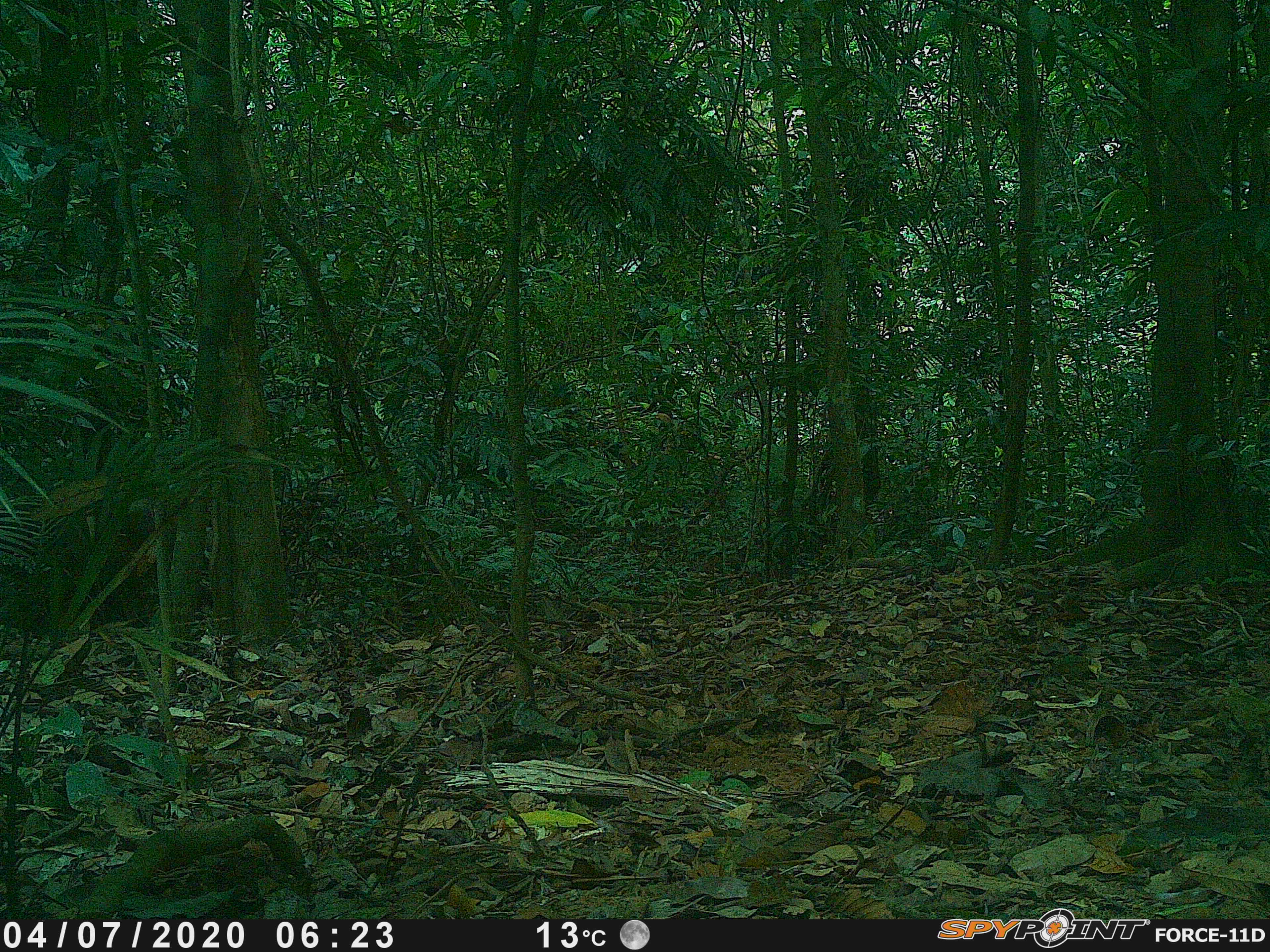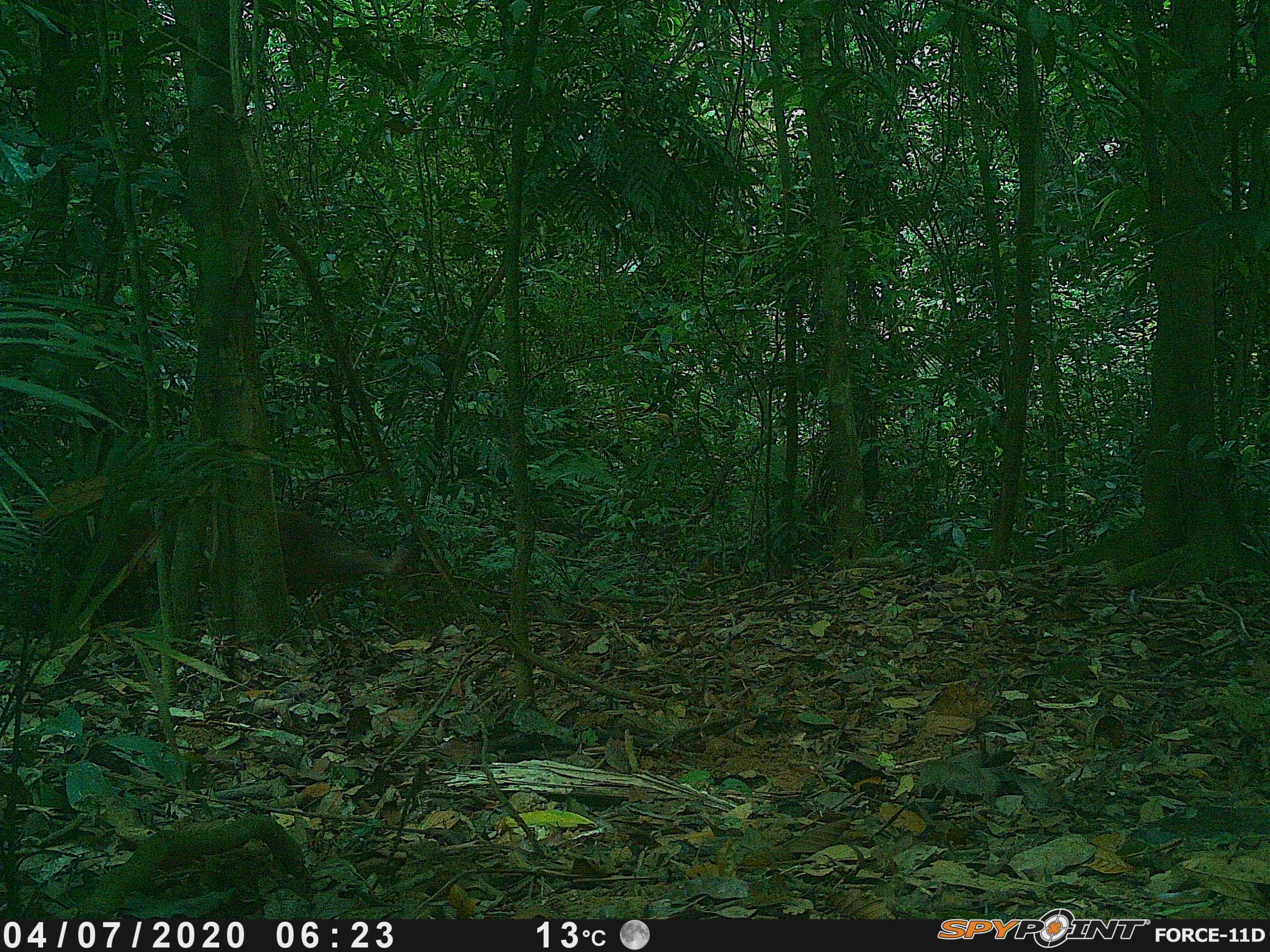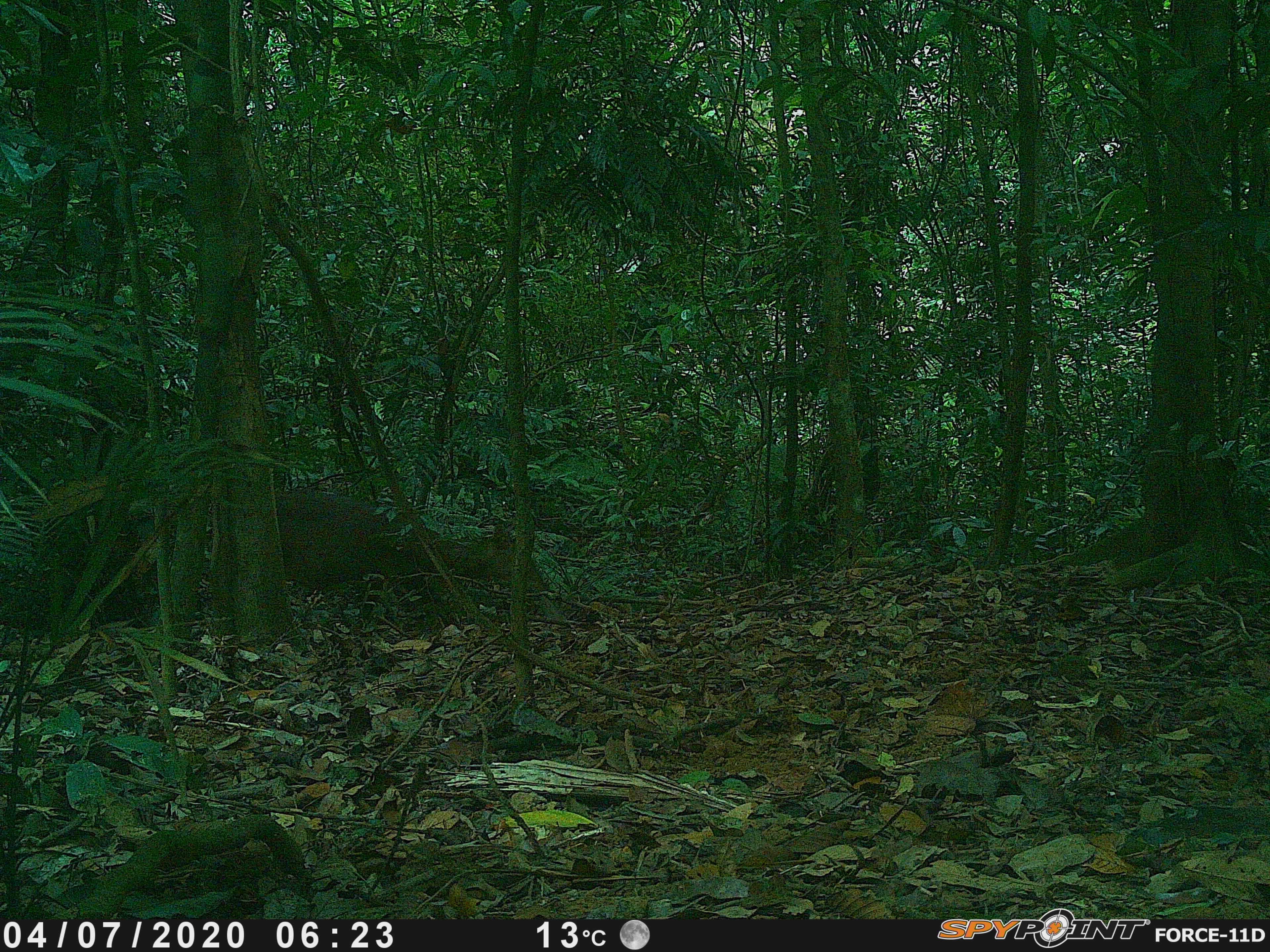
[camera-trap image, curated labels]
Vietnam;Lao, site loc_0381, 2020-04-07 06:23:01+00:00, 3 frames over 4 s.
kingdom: Animalia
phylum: Chordata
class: Mammalia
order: Artiodactyla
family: Cervidae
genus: Muntiacus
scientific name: Muntiacus vuquangensis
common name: large-antlered muntjac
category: large antlered muntjac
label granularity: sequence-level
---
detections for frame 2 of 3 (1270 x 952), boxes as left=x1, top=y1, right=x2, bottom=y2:
large antlered muntjac: left=111, top=500, right=413, bottom=621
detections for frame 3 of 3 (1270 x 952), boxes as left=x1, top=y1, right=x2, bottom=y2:
large antlered muntjac: left=275, top=486, right=549, bottom=636